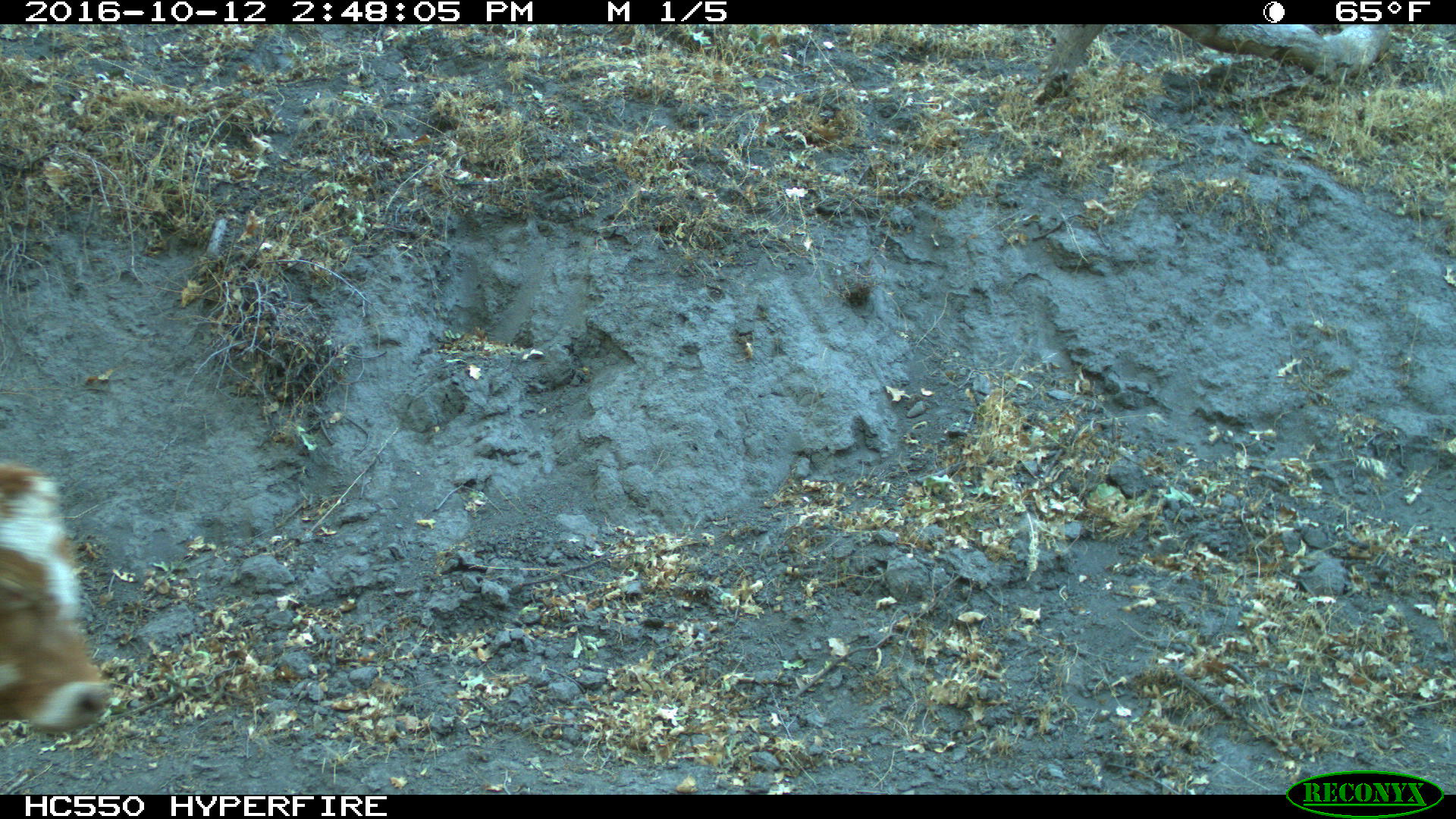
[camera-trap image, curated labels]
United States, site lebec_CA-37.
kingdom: Animalia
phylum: Chordata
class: Mammalia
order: Artiodactyla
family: Bovidae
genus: Bos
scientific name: Bos taurus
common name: domestic cow